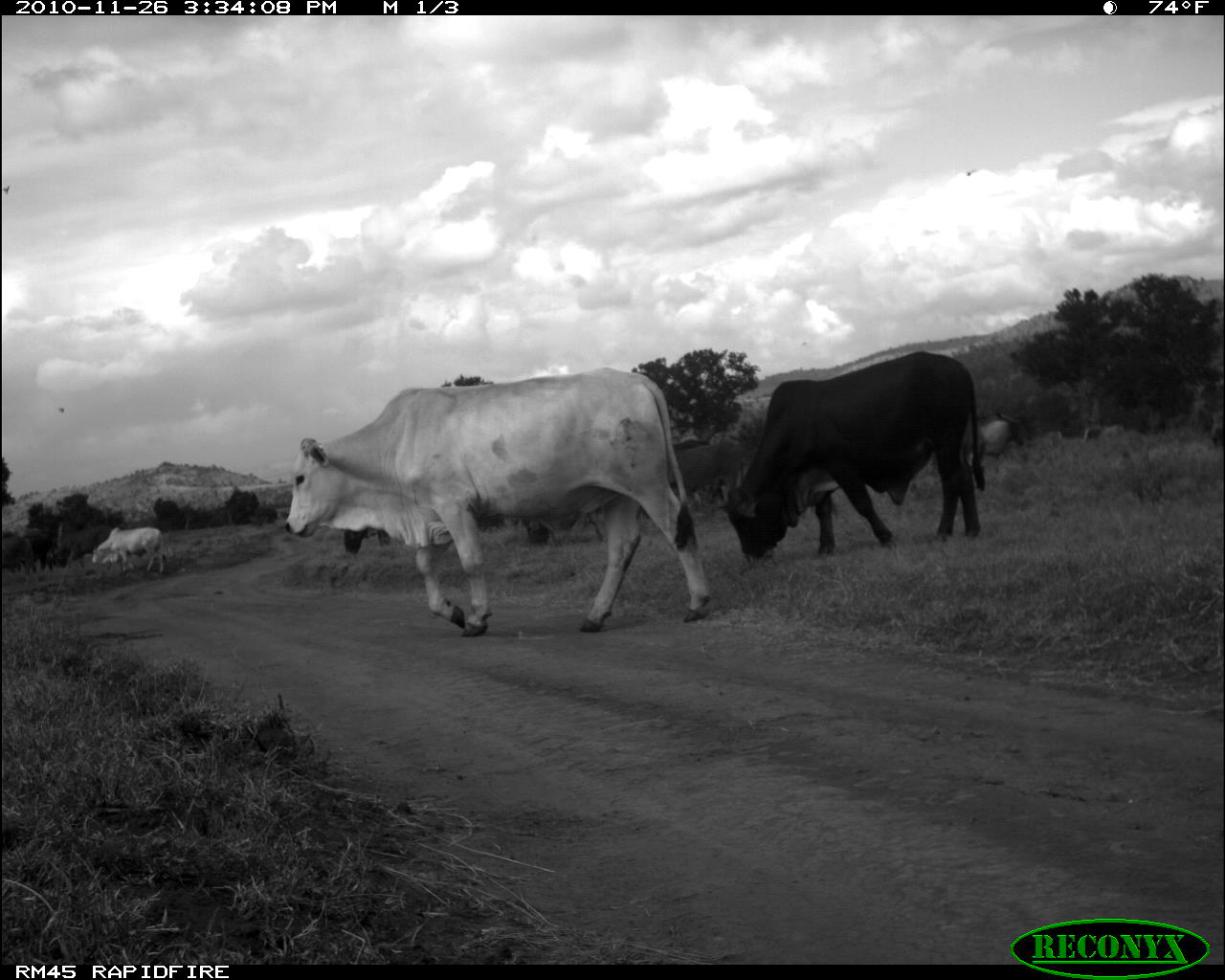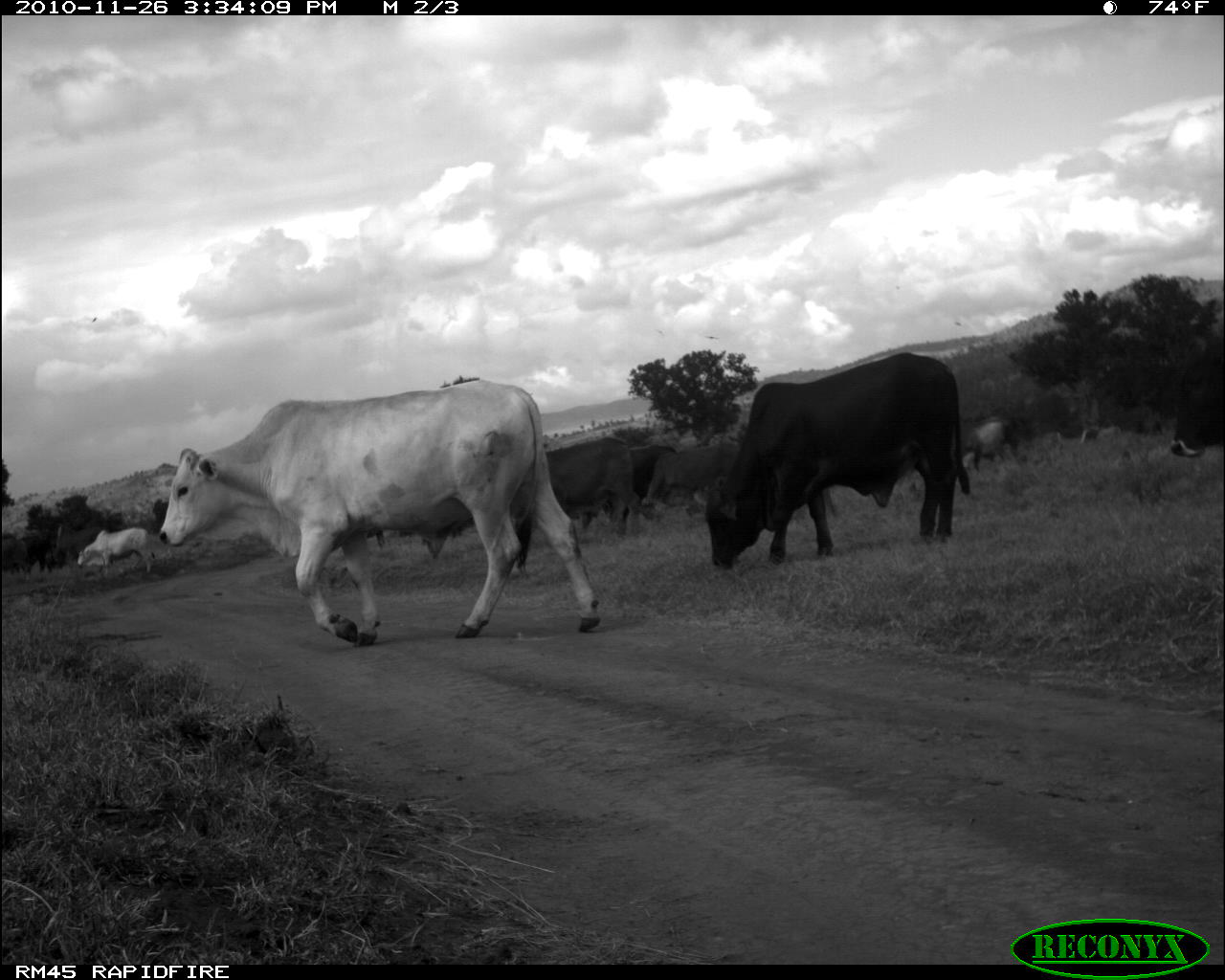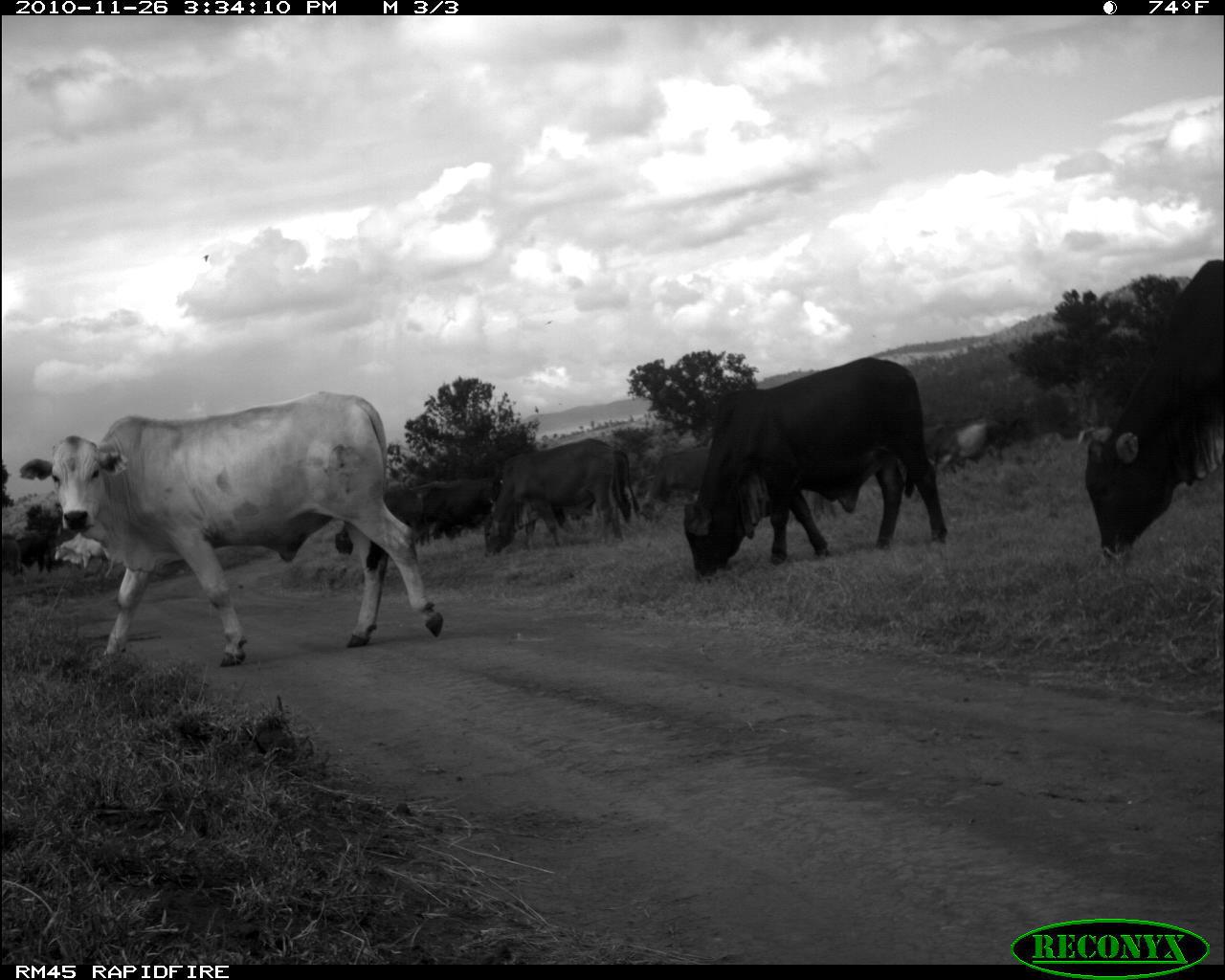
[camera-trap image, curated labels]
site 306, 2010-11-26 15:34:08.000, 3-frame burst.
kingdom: Animalia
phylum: Chordata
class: Mammalia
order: Artiodactyla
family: Bovidae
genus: Bos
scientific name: Bos taurus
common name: domestic cattle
Bos taurus (domestic cattle), count 5.